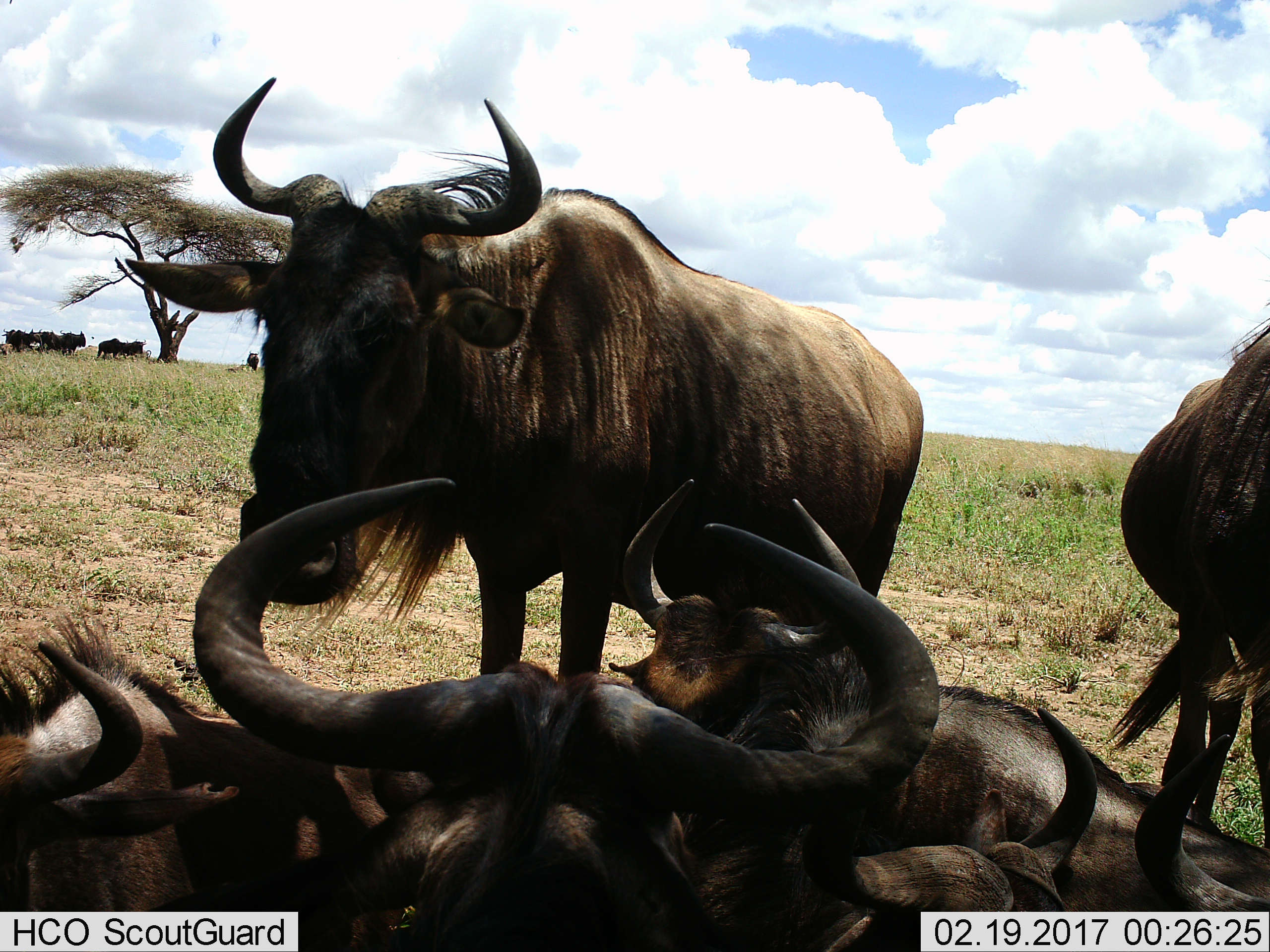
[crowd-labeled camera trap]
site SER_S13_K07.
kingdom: Animalia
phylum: Chordata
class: Mammalia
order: Artiodactyla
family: Bovidae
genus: Connochaetes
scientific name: Connochaetes taurinus taurinus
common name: blue wildebeest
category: wildebeestblue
Wildebeestblue (blue wildebeest) (Connochaetes taurinus taurinus), count 11-50. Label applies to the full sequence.